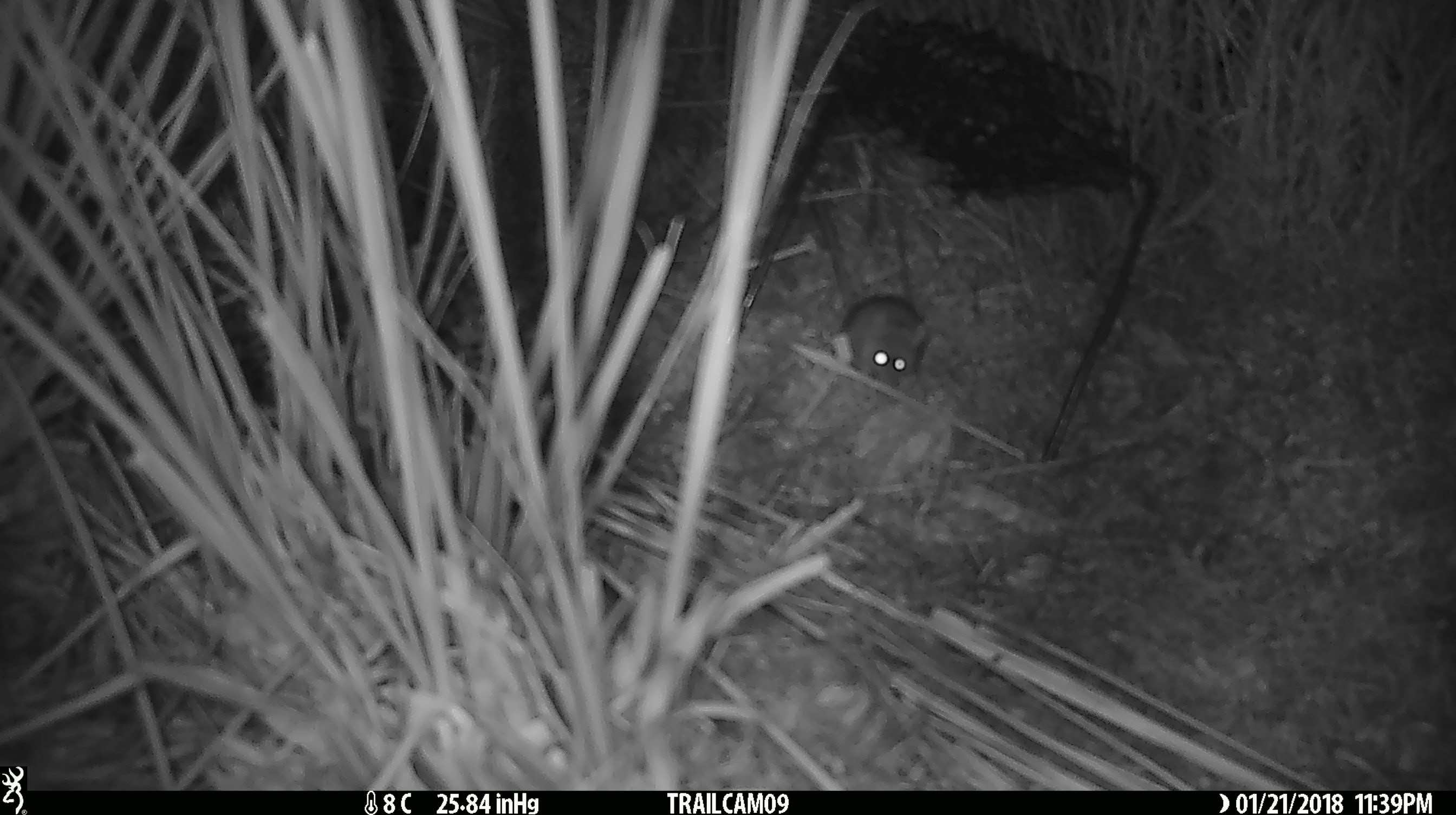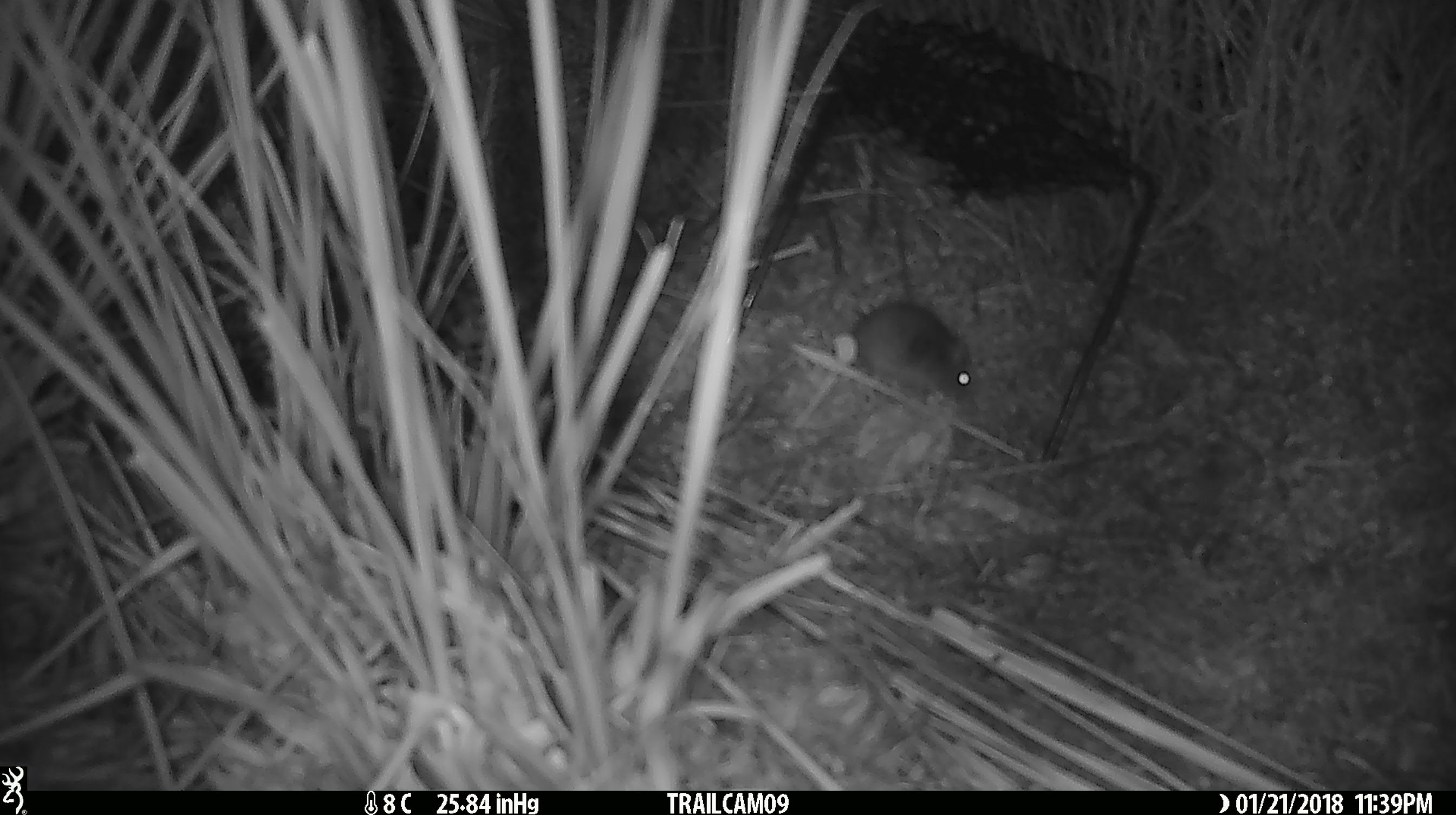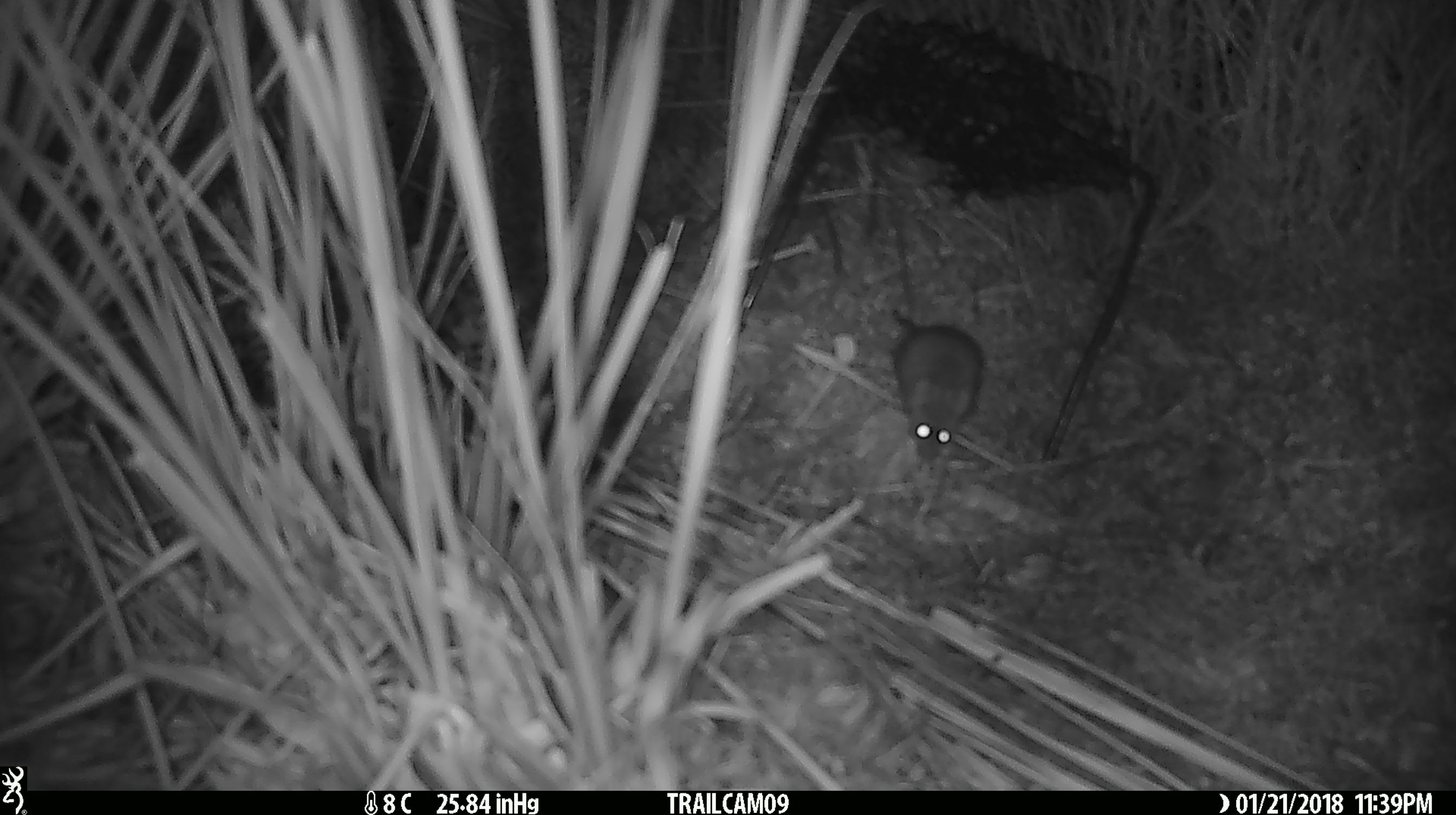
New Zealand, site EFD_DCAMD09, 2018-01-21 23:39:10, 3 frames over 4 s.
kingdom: Animalia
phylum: Chordata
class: Mammalia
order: Rodentia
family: Muridae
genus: Mus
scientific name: Mus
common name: mouse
Mouse (Mus).